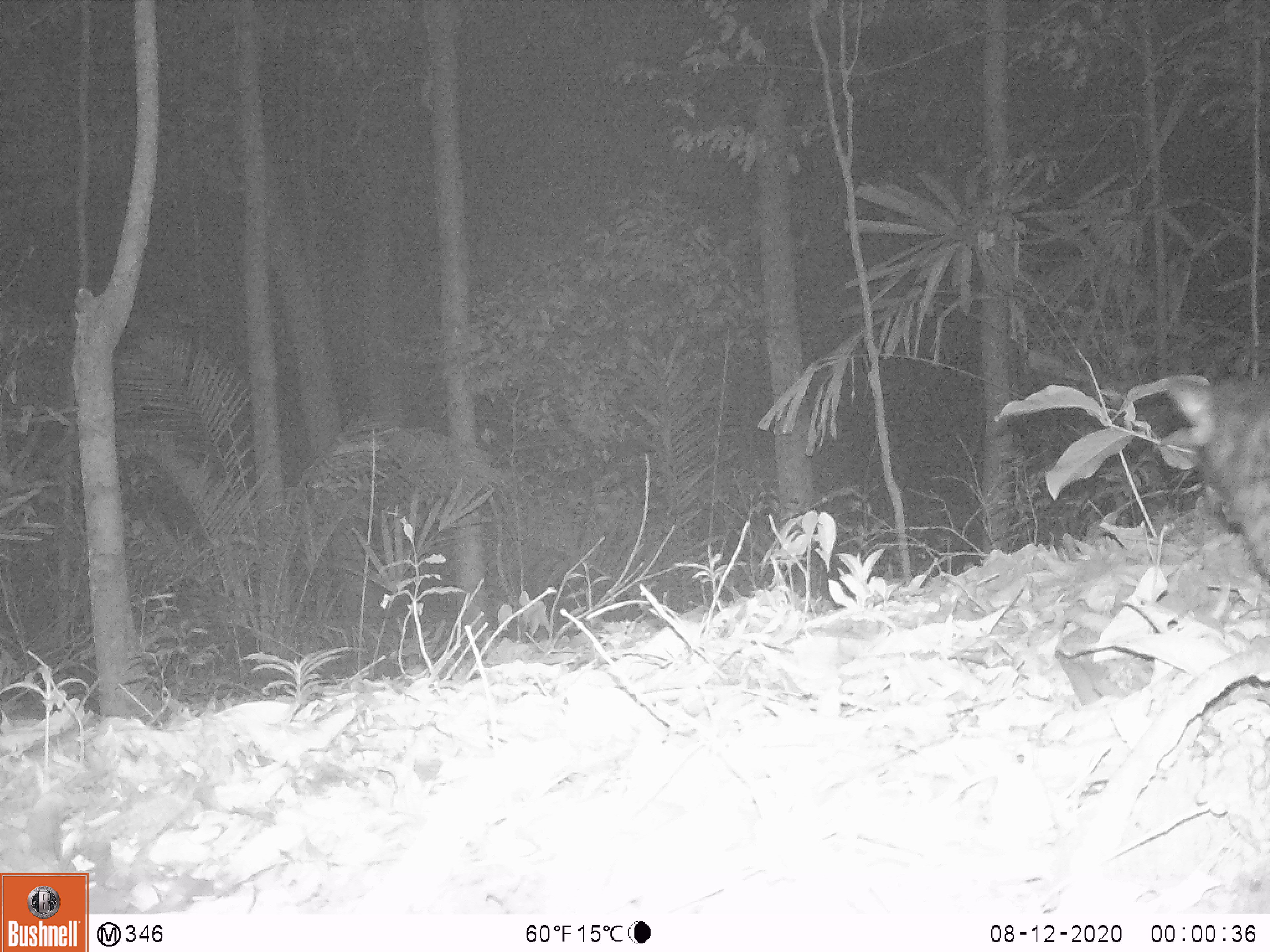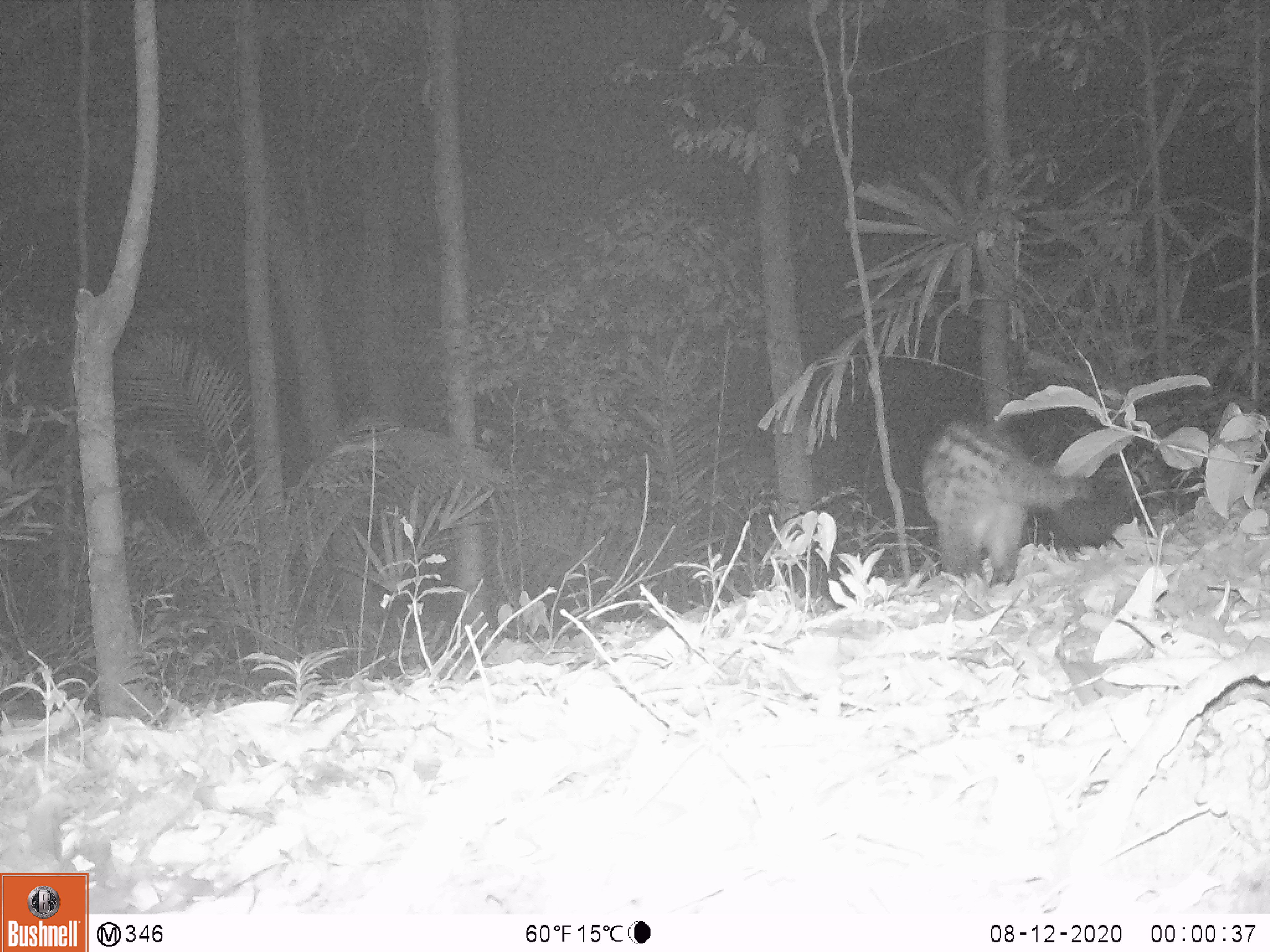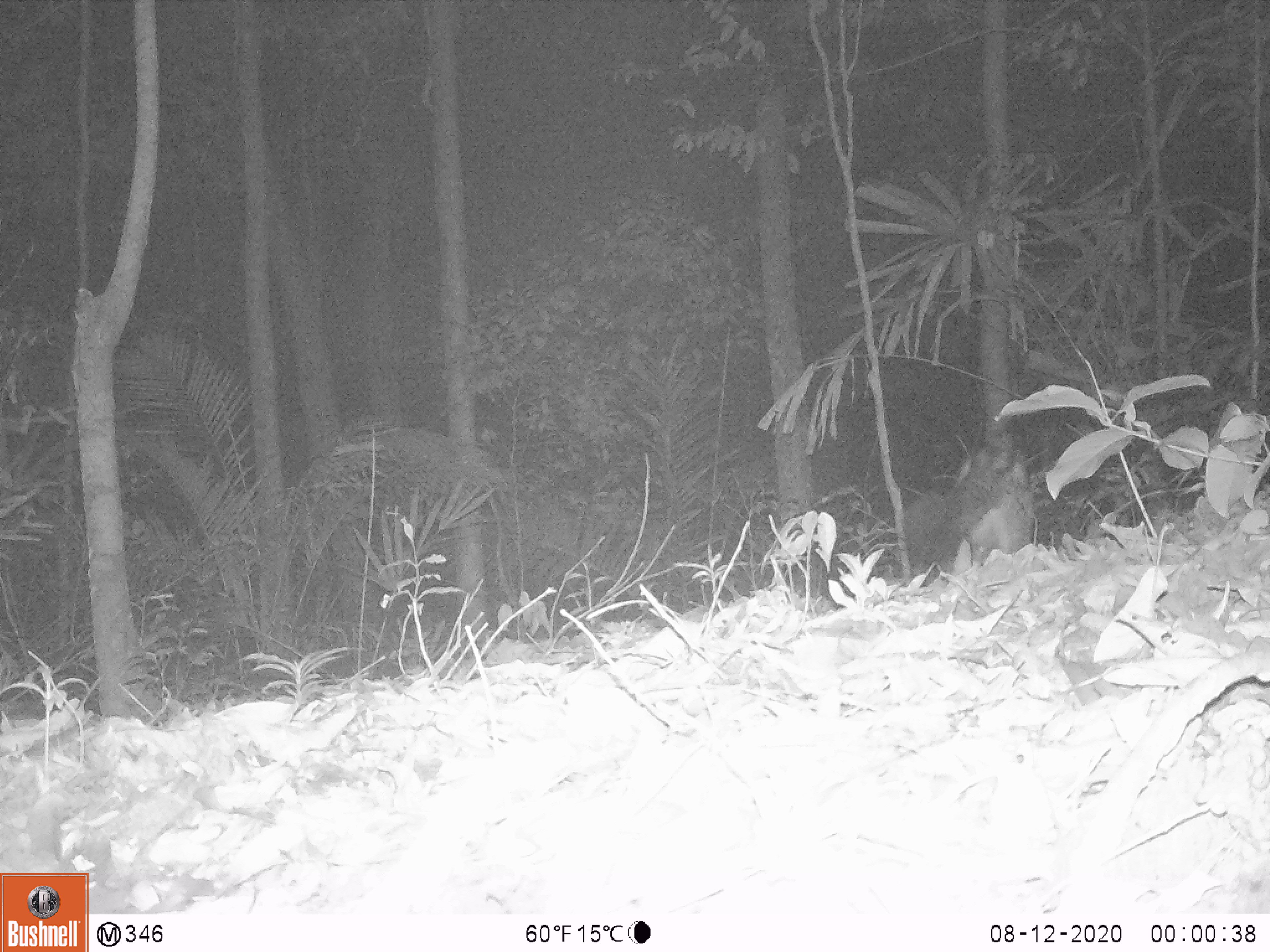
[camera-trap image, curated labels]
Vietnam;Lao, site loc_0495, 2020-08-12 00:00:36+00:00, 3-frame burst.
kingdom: Animalia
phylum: Chordata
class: Mammalia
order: Carnivora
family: Viverridae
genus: Paradoxurus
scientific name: Paradoxurus hermaphroditus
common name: common palm civet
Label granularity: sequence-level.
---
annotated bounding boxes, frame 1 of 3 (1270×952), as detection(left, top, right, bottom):
common palm civet: detection(1165, 379, 1270, 580)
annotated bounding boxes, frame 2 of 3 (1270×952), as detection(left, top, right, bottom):
common palm civet: detection(920, 420, 1091, 587)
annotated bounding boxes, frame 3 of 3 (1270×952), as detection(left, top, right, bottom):
common palm civet: detection(912, 434, 1038, 591)